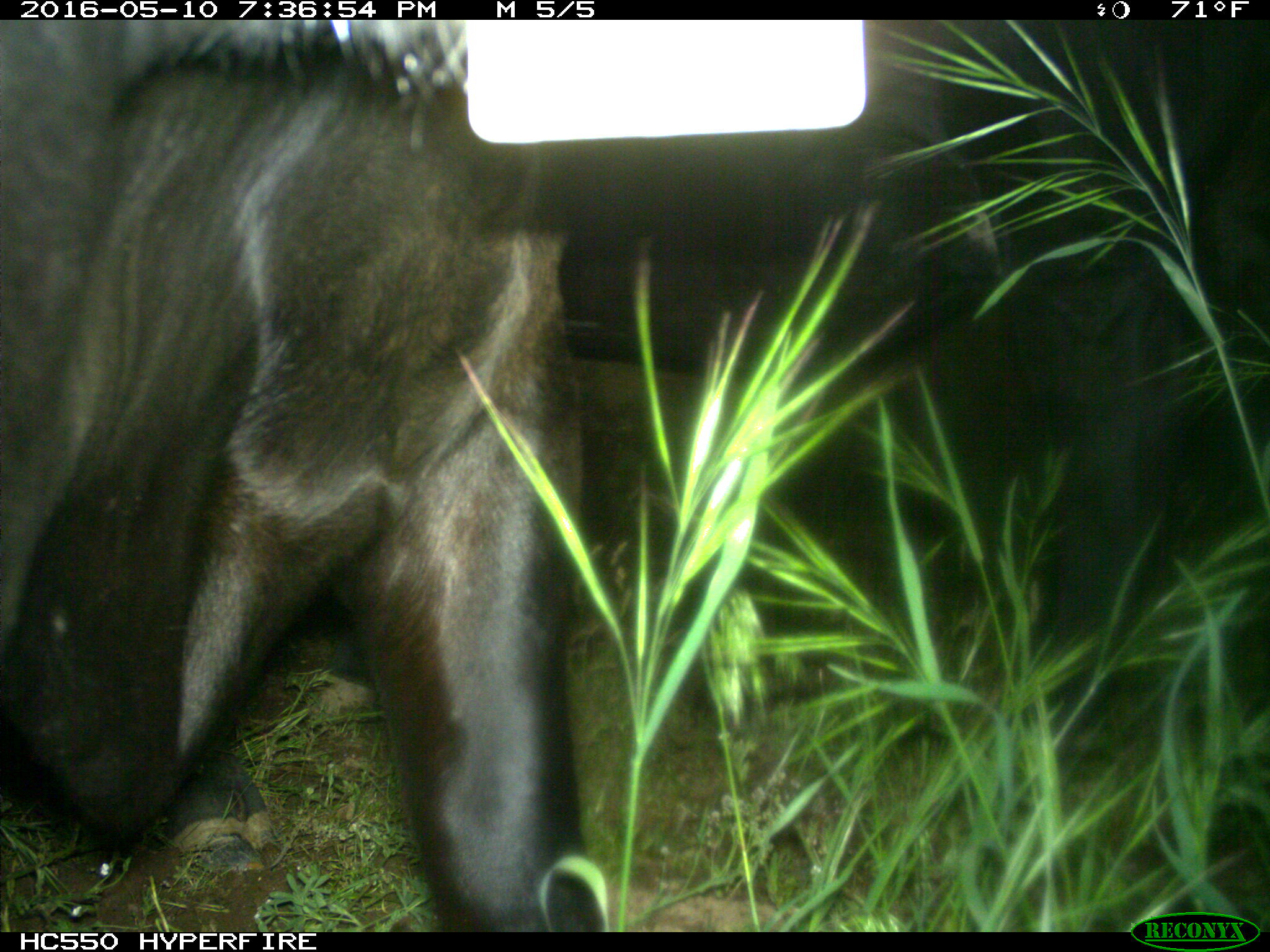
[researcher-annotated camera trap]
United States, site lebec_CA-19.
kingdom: Animalia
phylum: Chordata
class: Mammalia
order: Artiodactyla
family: Bovidae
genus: Bos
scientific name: Bos taurus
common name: domestic cow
Bos taurus (domestic cow).